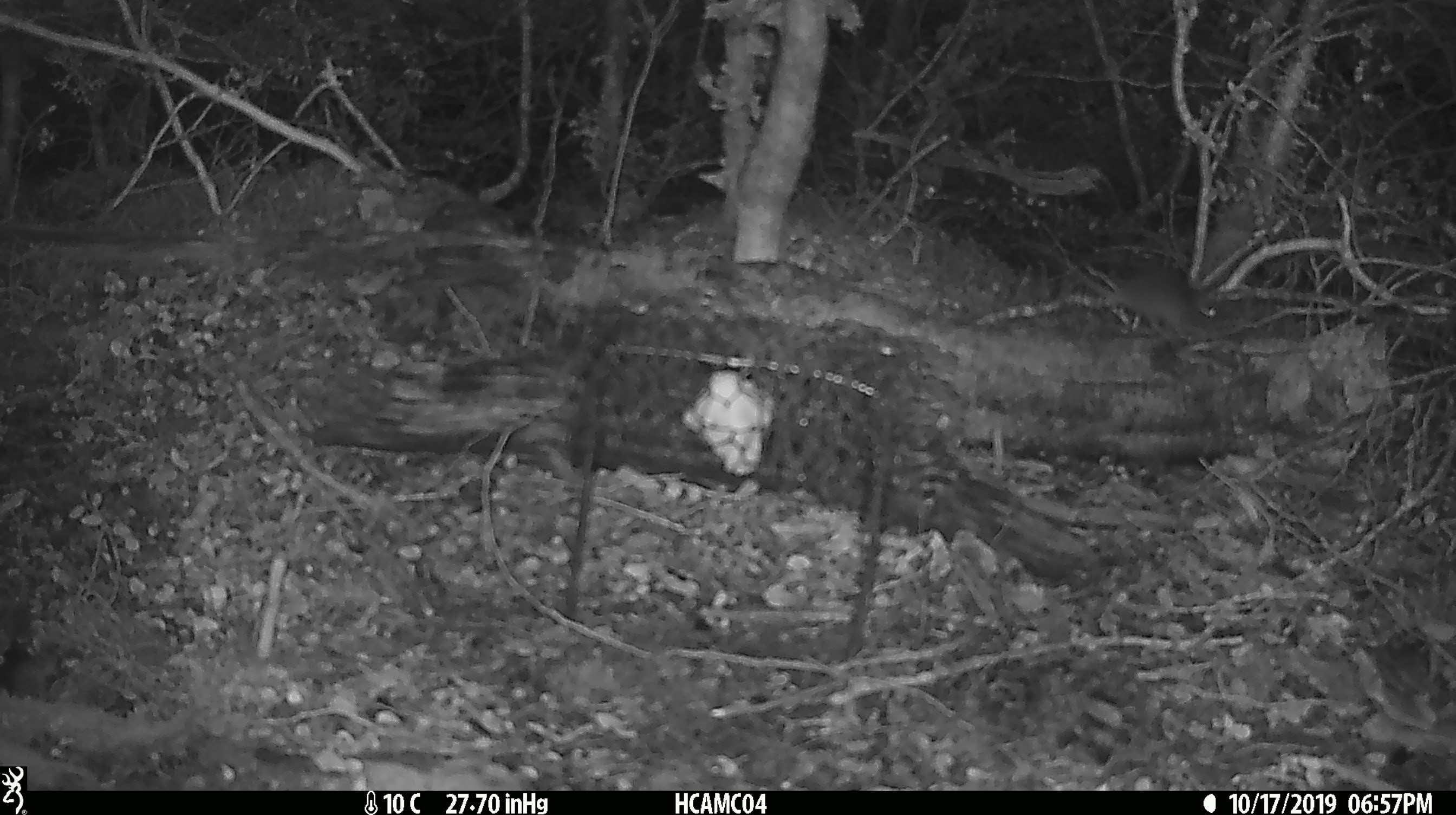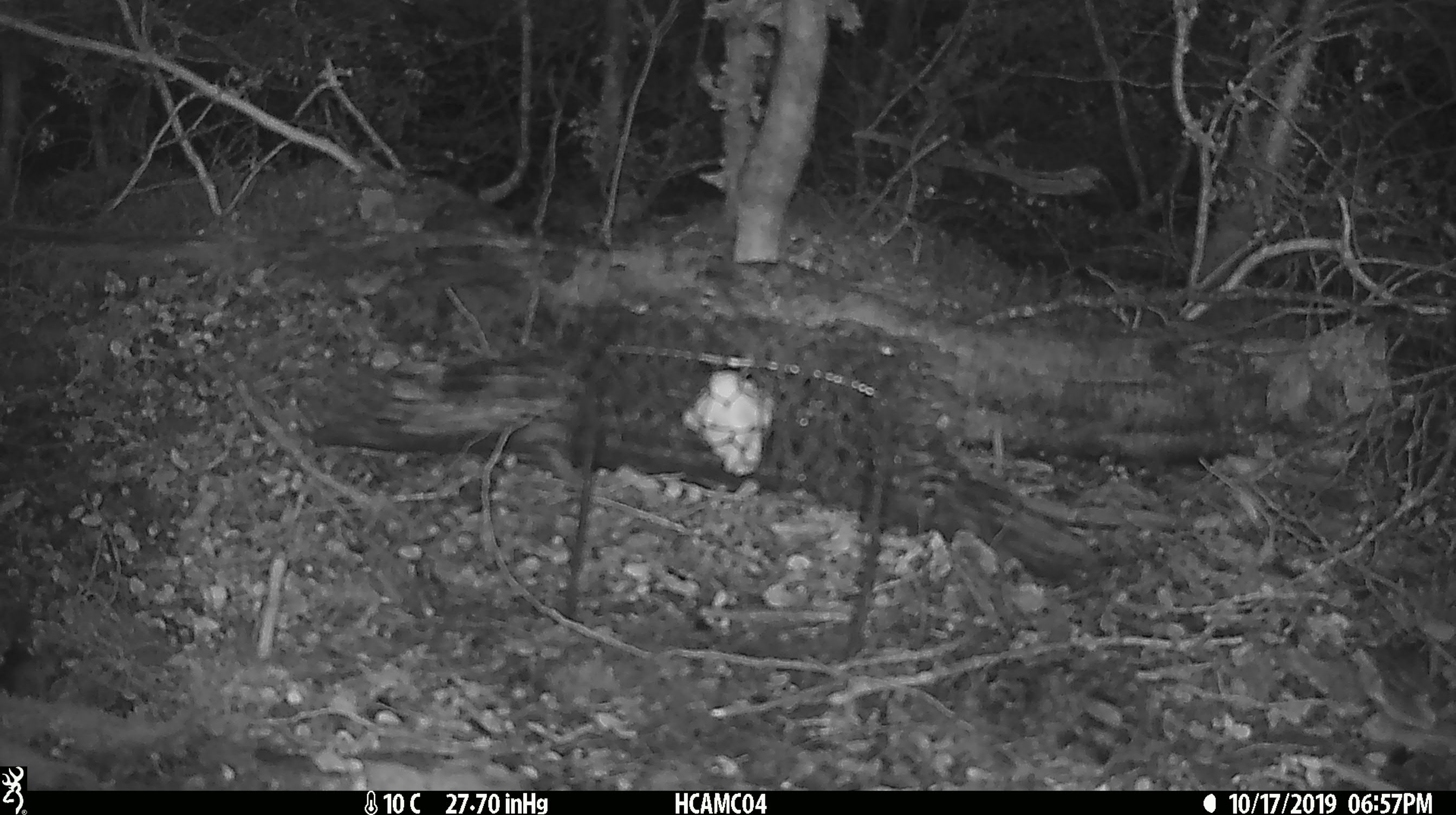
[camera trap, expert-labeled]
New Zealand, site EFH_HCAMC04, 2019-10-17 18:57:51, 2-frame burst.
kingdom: Animalia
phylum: Chordata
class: Mammalia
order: Rodentia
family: Muridae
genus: Mus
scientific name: Mus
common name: mouse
Mouse (Mus).